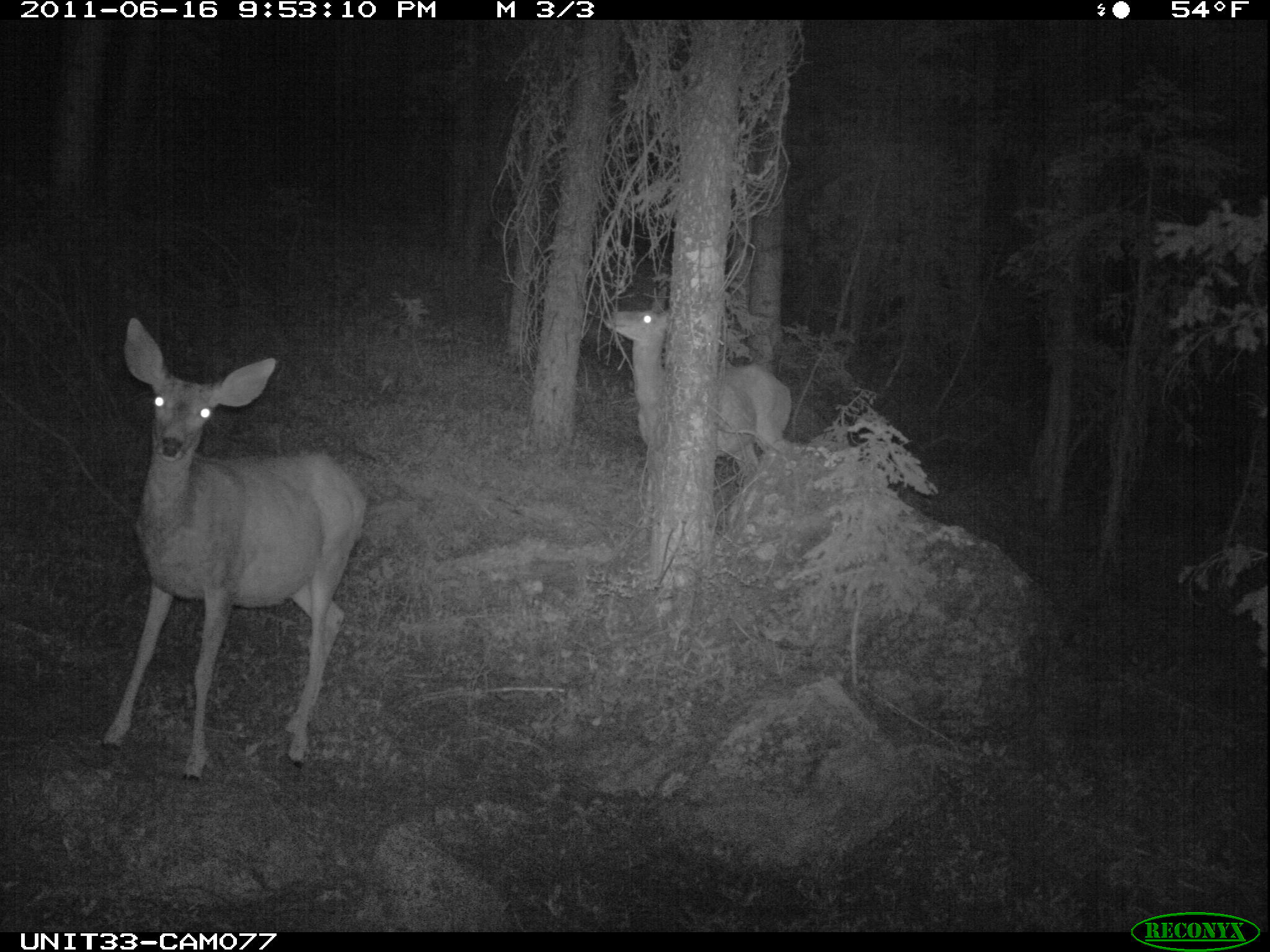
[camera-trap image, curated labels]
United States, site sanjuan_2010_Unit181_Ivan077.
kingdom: Animalia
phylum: Chordata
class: Mammalia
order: Artiodactyla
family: Cervidae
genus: Odocoileus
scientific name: Odocoileus hemionus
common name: mule deer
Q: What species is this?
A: Odocoileus hemionus (mule deer).